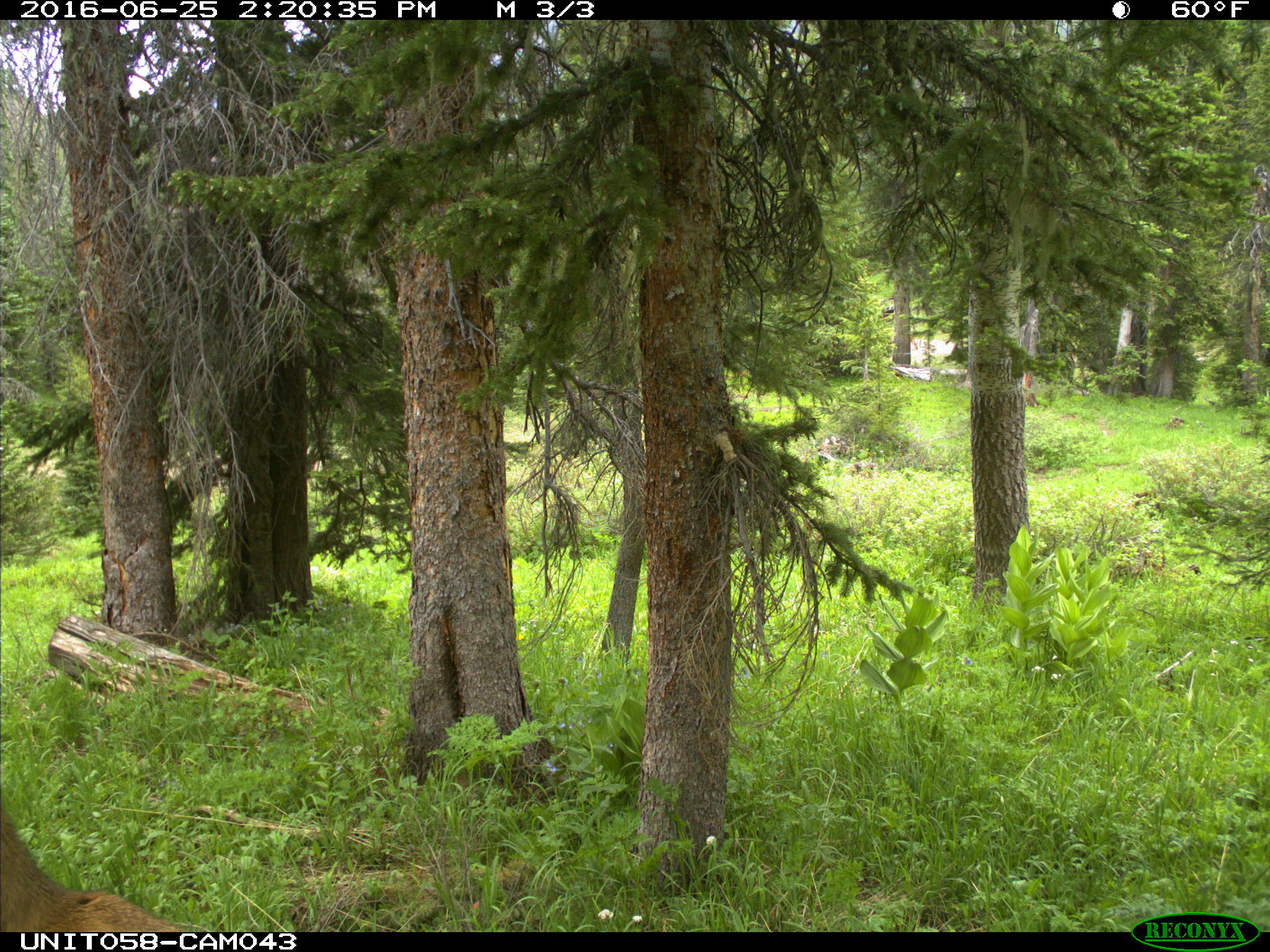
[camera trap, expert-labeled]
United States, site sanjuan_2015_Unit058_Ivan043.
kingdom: Animalia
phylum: Chordata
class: Mammalia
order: Artiodactyla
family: Cervidae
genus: Odocoileus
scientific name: Odocoileus hemionus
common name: mule deer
Odocoileus hemionus (mule deer).